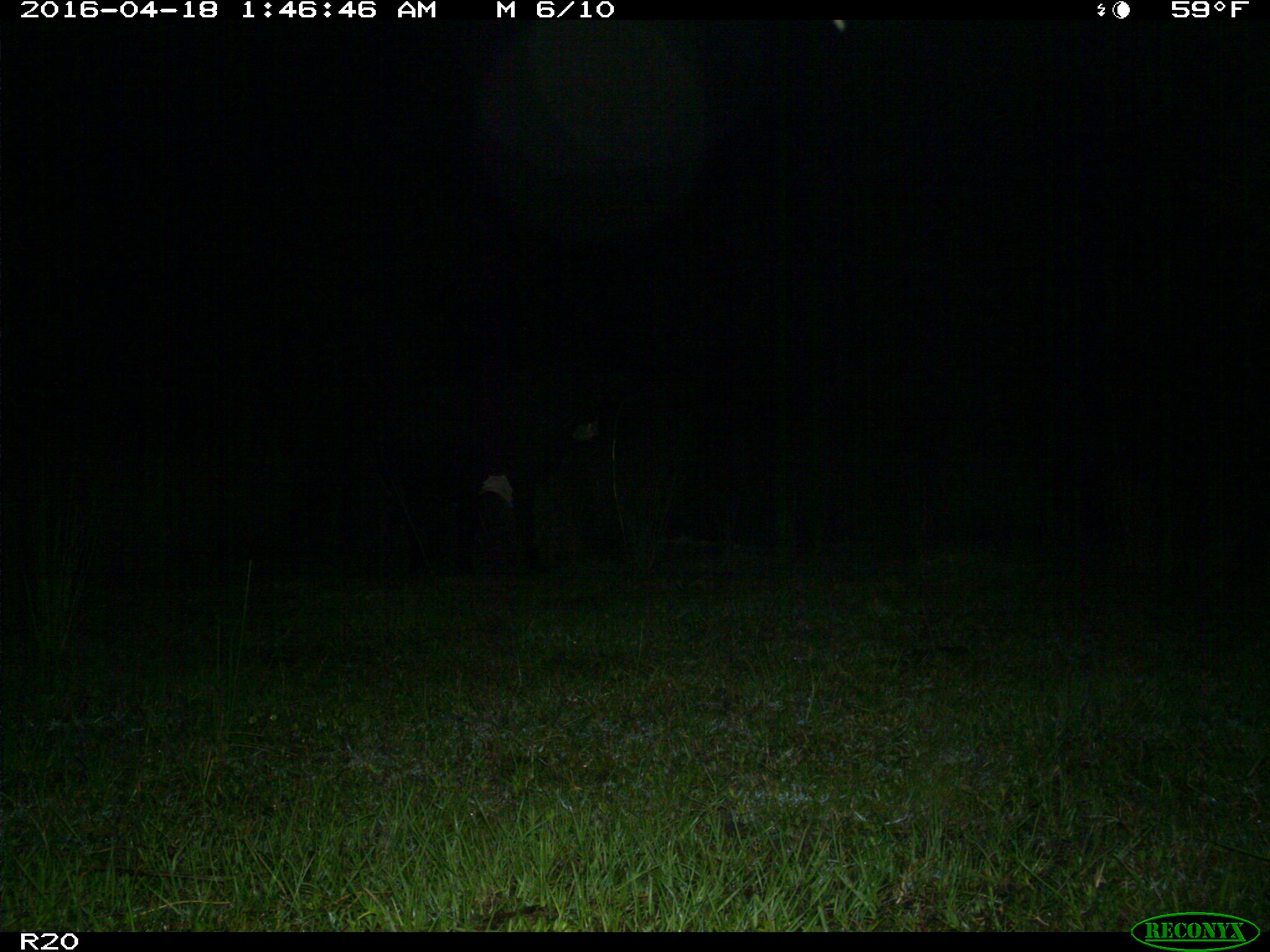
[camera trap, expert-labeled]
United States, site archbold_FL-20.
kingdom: Animalia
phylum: Chordata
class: Mammalia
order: Artiodactyla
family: Bovidae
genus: Bos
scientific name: Bos taurus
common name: domestic cow